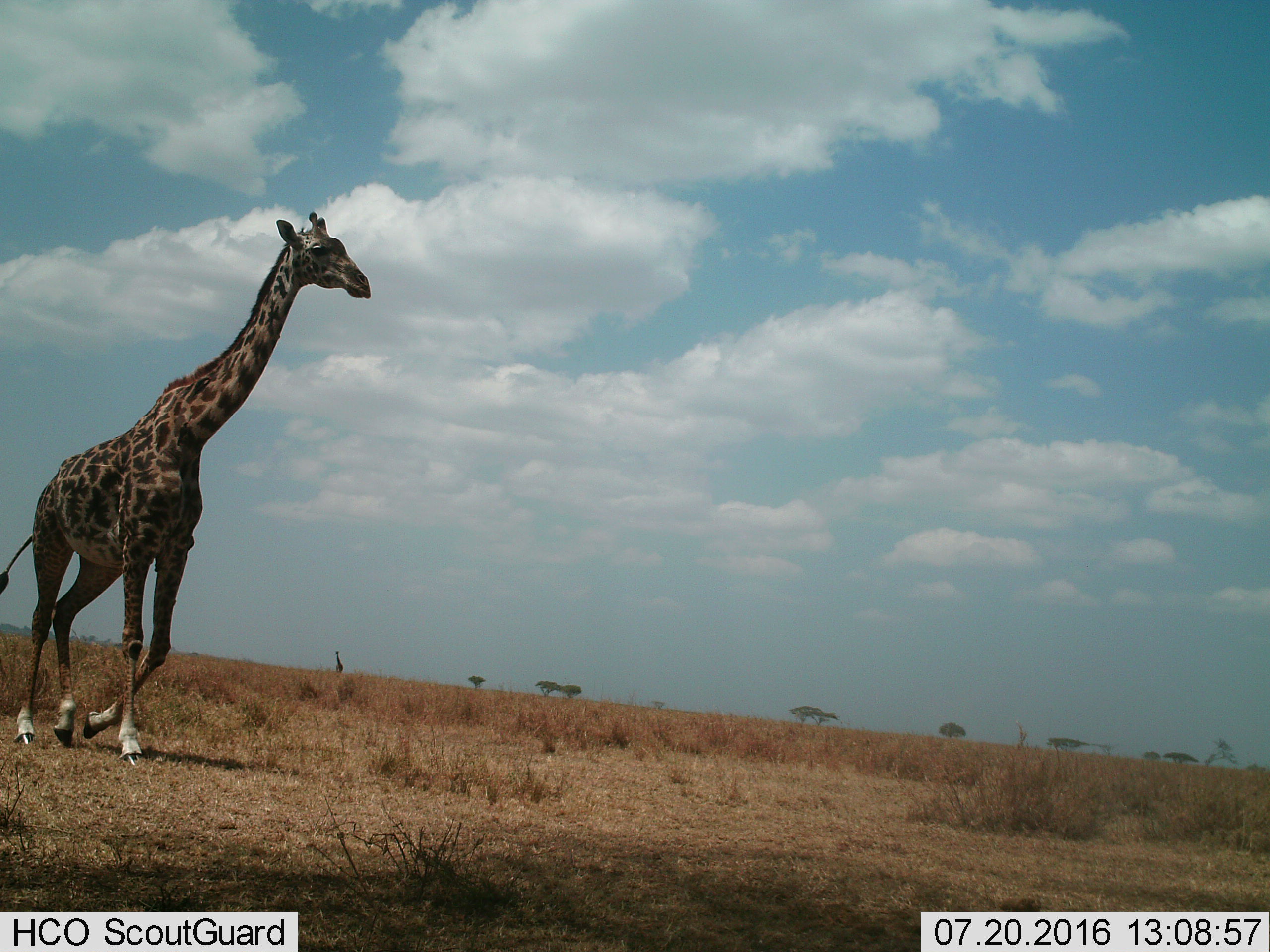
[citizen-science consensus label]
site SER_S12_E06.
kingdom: Animalia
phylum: Chordata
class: Mammalia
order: Artiodactyla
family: Giraffidae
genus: Giraffa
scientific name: Giraffa camelopardalis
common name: giraffe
Giraffe (Giraffa camelopardalis), count 1. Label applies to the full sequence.